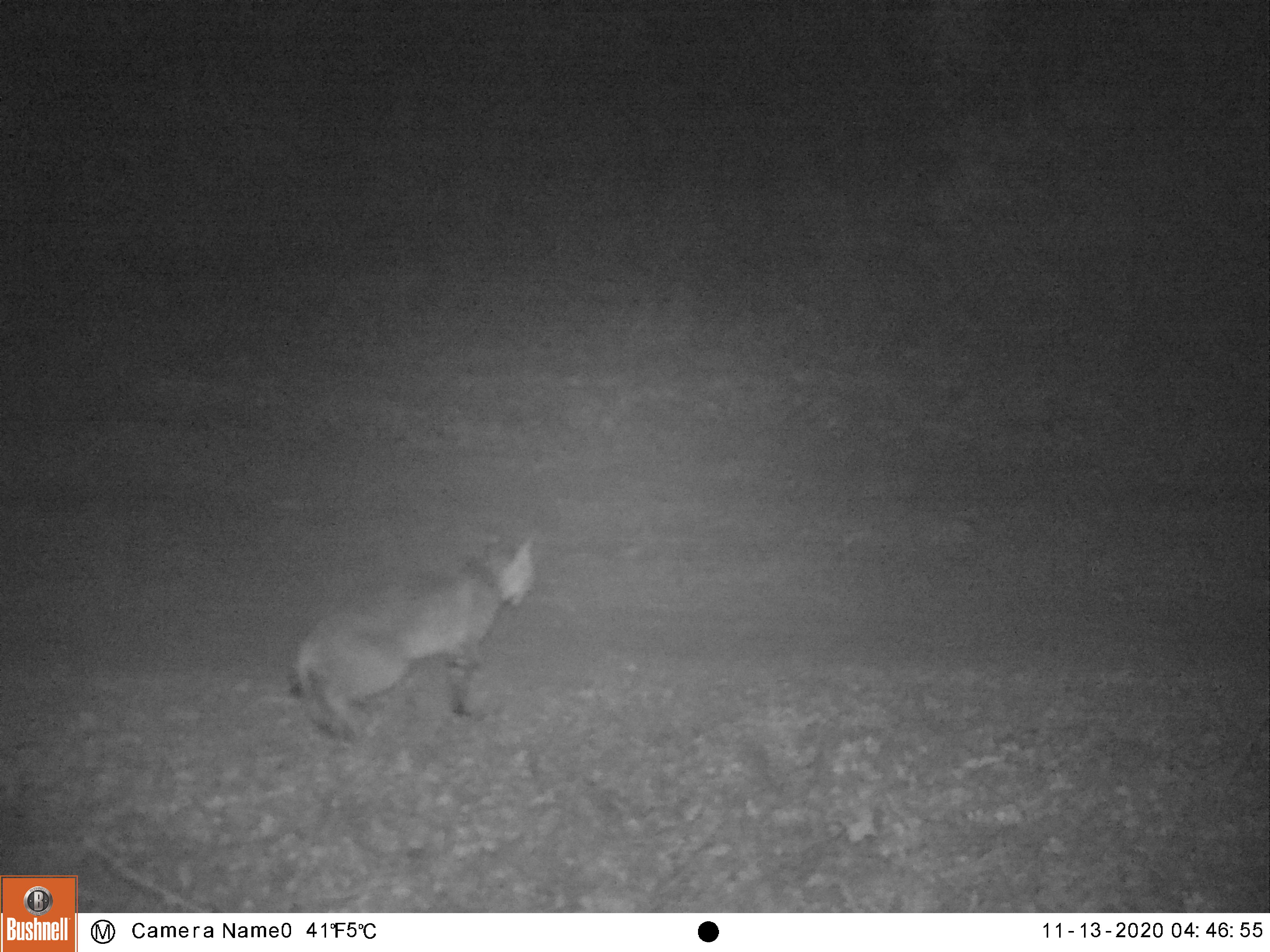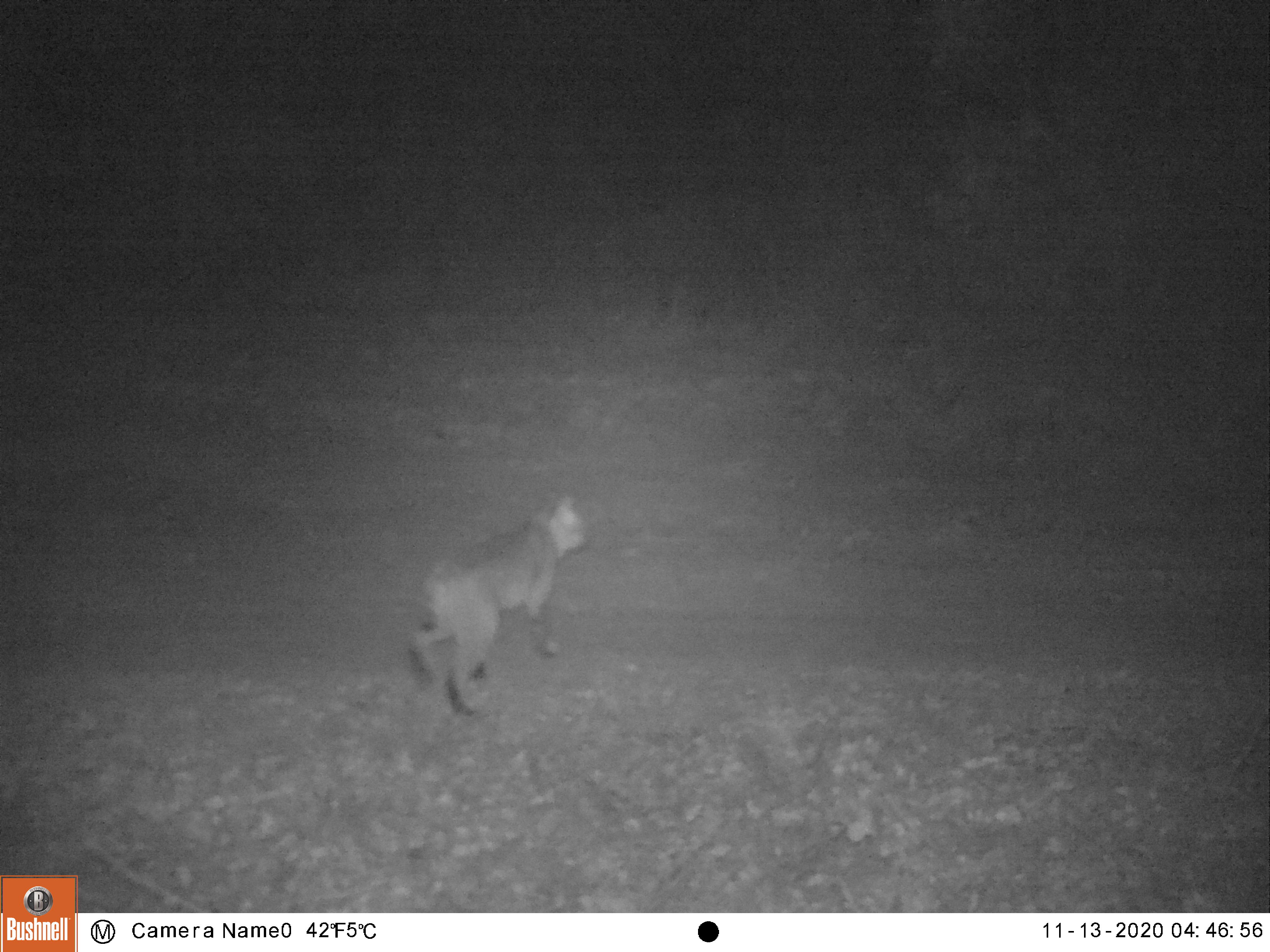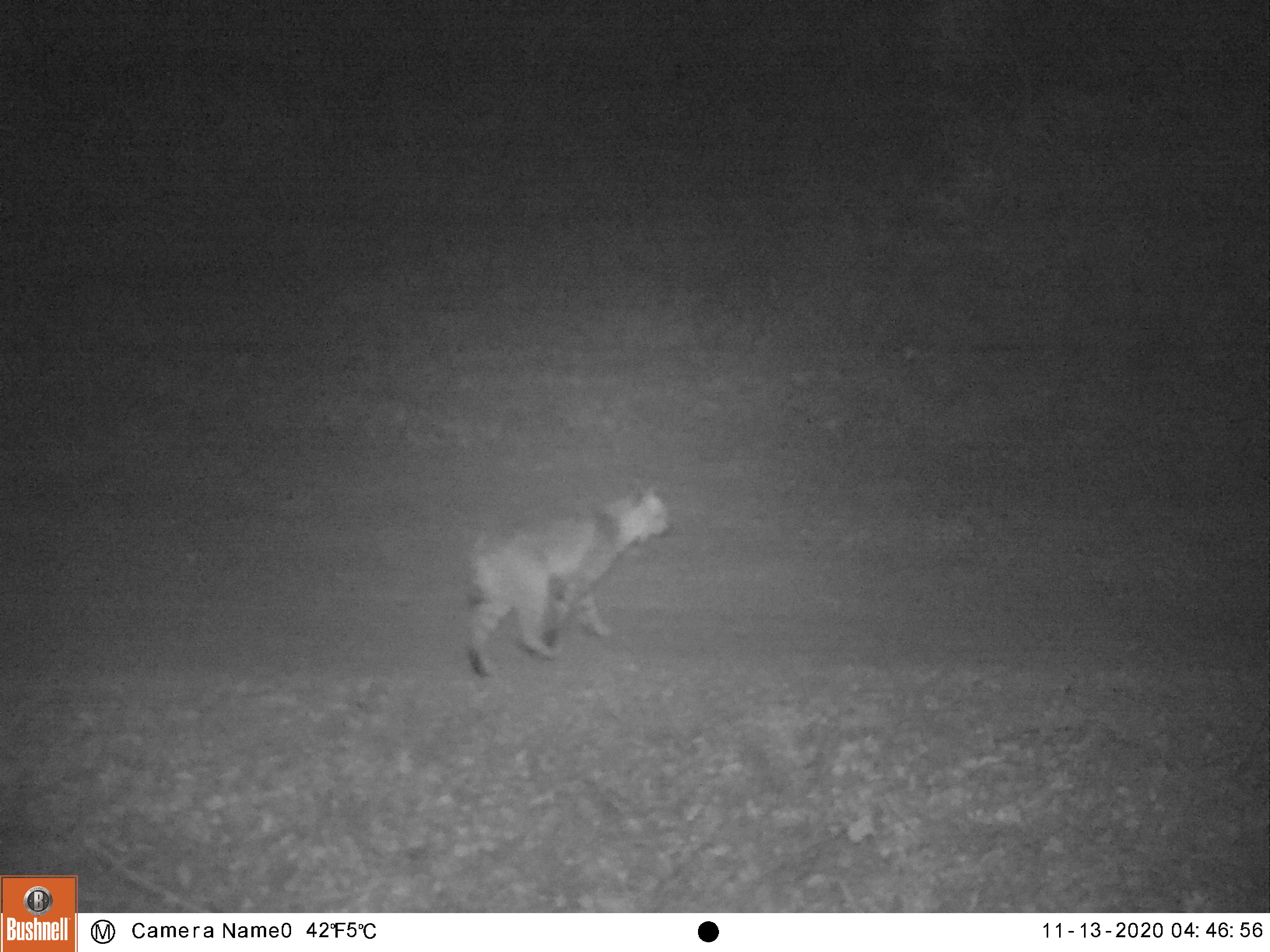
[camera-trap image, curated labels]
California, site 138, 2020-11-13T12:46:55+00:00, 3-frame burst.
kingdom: Animalia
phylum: Chordata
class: Mammalia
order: Carnivora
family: Felidae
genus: Lynx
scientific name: Lynx rufus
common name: bobcat